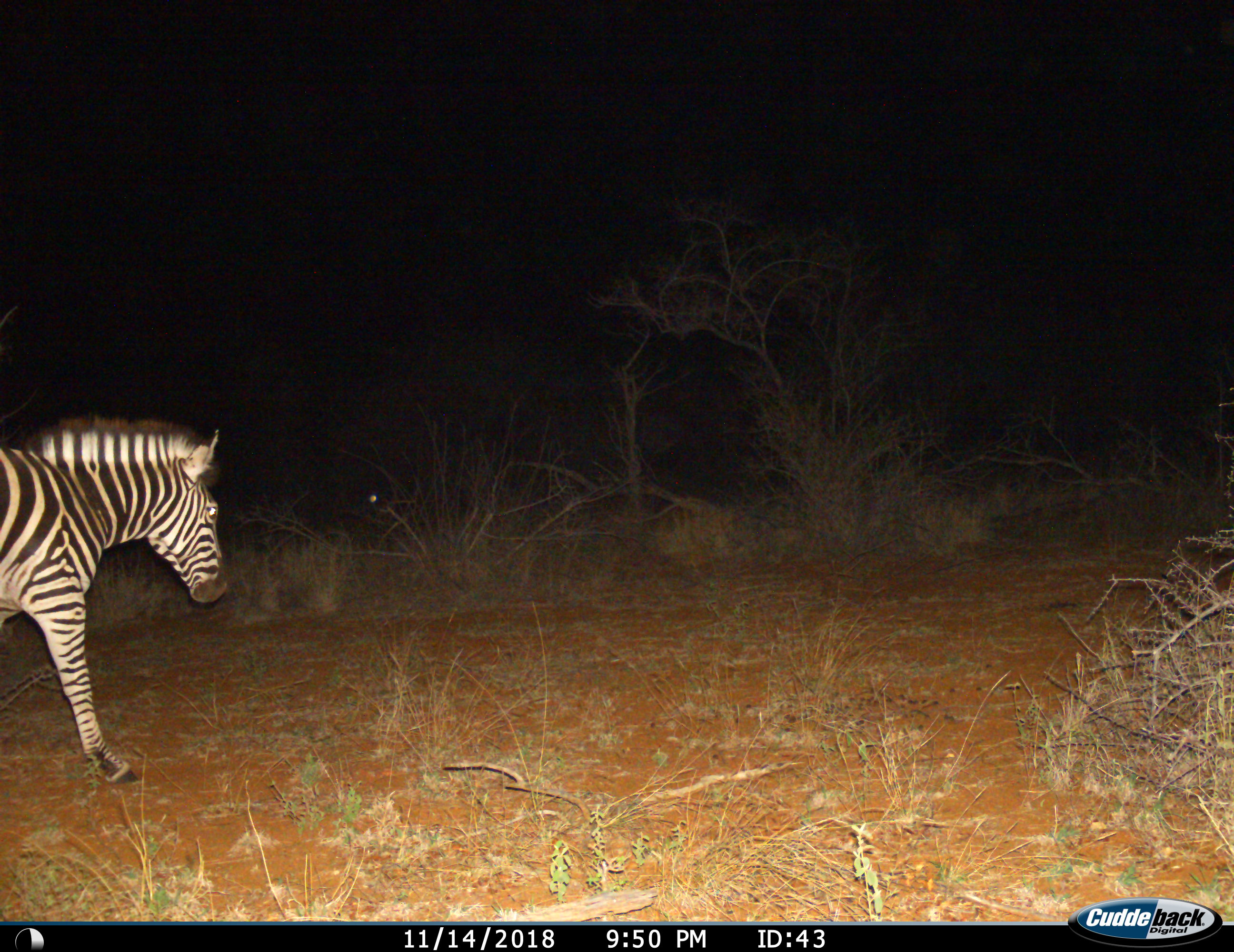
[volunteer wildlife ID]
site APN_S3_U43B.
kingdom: Animalia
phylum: Chordata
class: Mammalia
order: Perissodactyla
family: Equidae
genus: Equus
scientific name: Equus quagga burchellii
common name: burchell's zebra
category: zebraburchells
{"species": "zebraburchells (burchell's zebra) (Equus quagga burchellii)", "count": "1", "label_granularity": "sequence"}